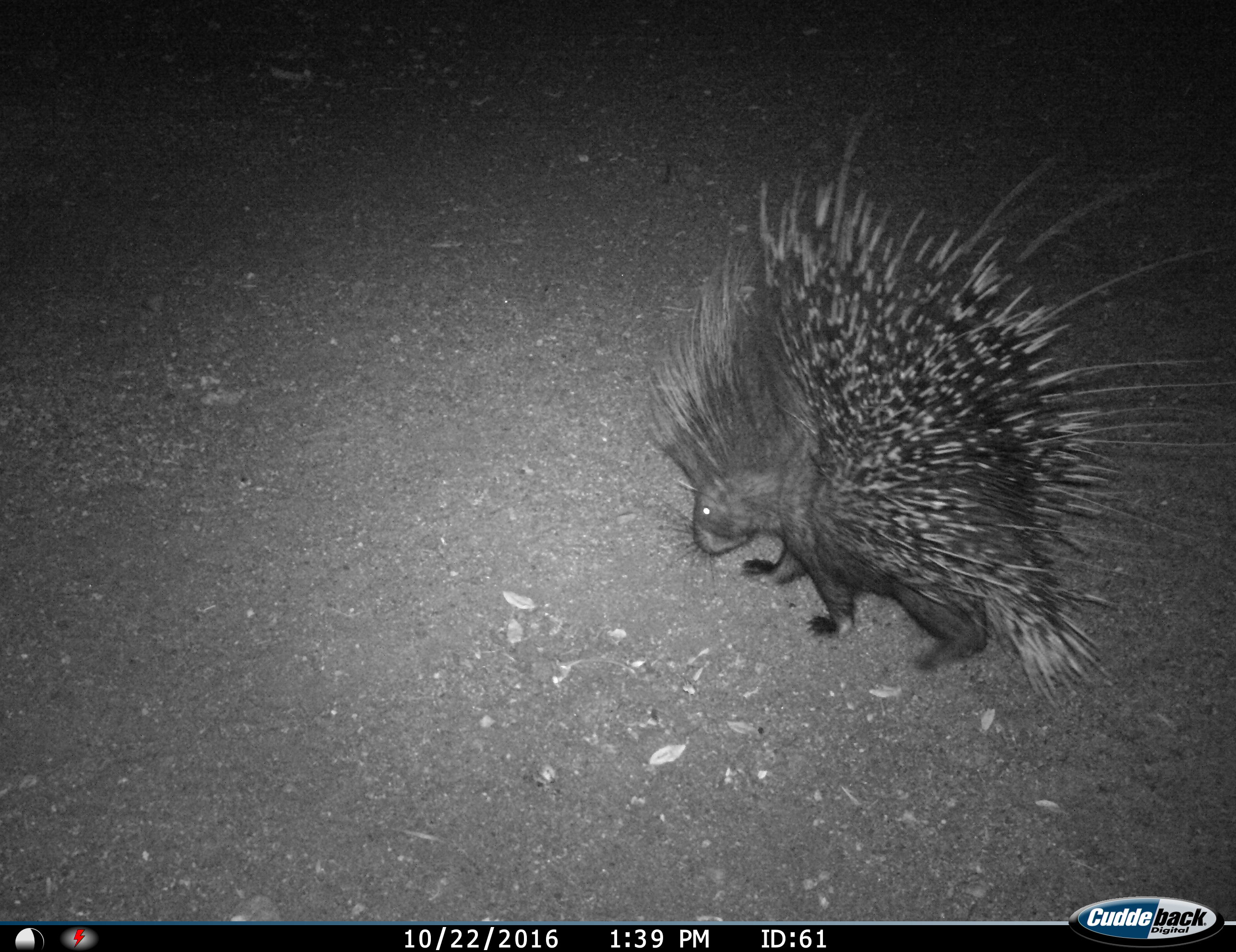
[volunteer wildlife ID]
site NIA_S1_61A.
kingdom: Animalia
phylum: Chordata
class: Mammalia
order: Rodentia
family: Hystricidae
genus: Hystrix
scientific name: Hystrix cristata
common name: crested porcupine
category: porcupine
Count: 1.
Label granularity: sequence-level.